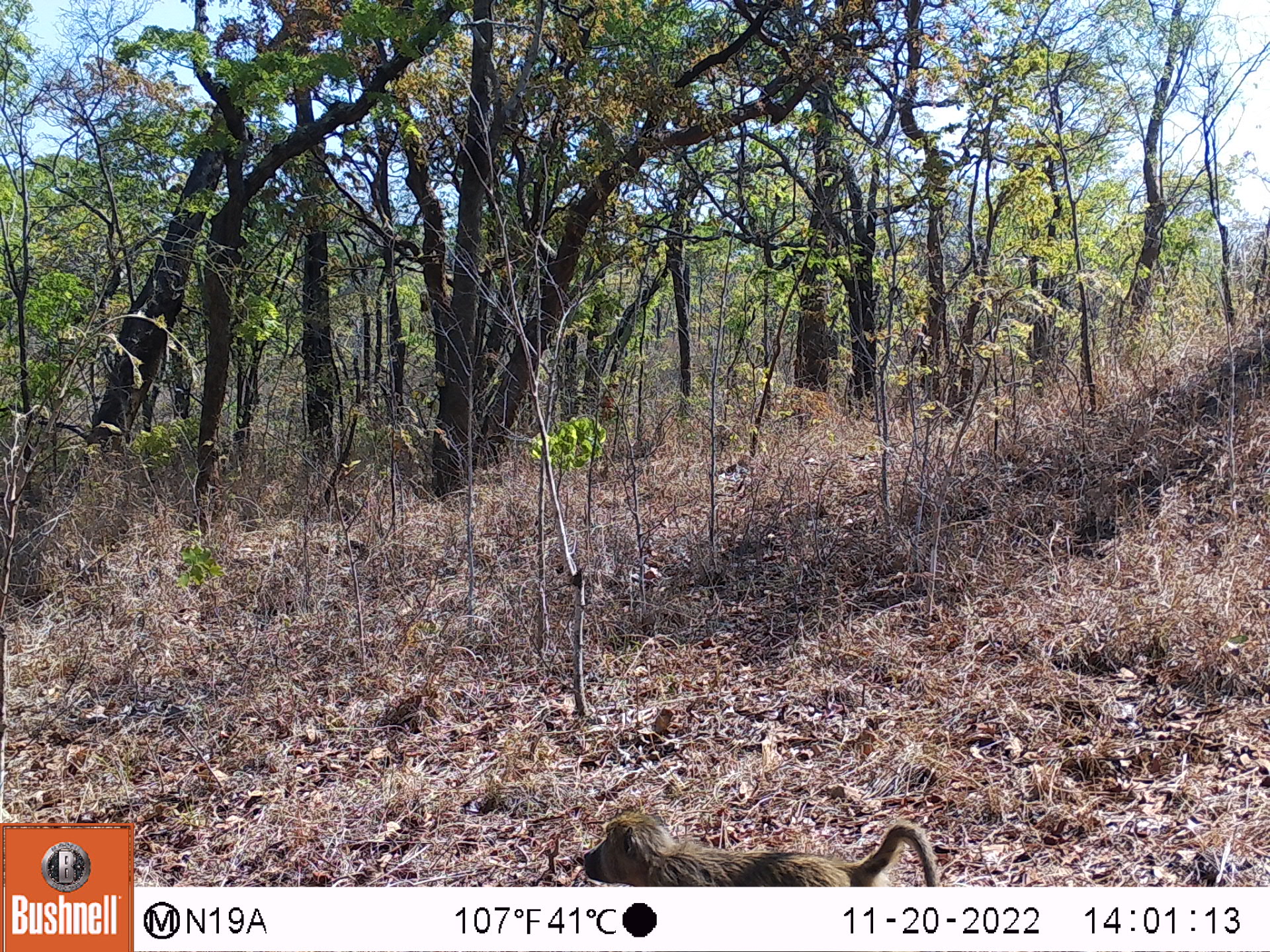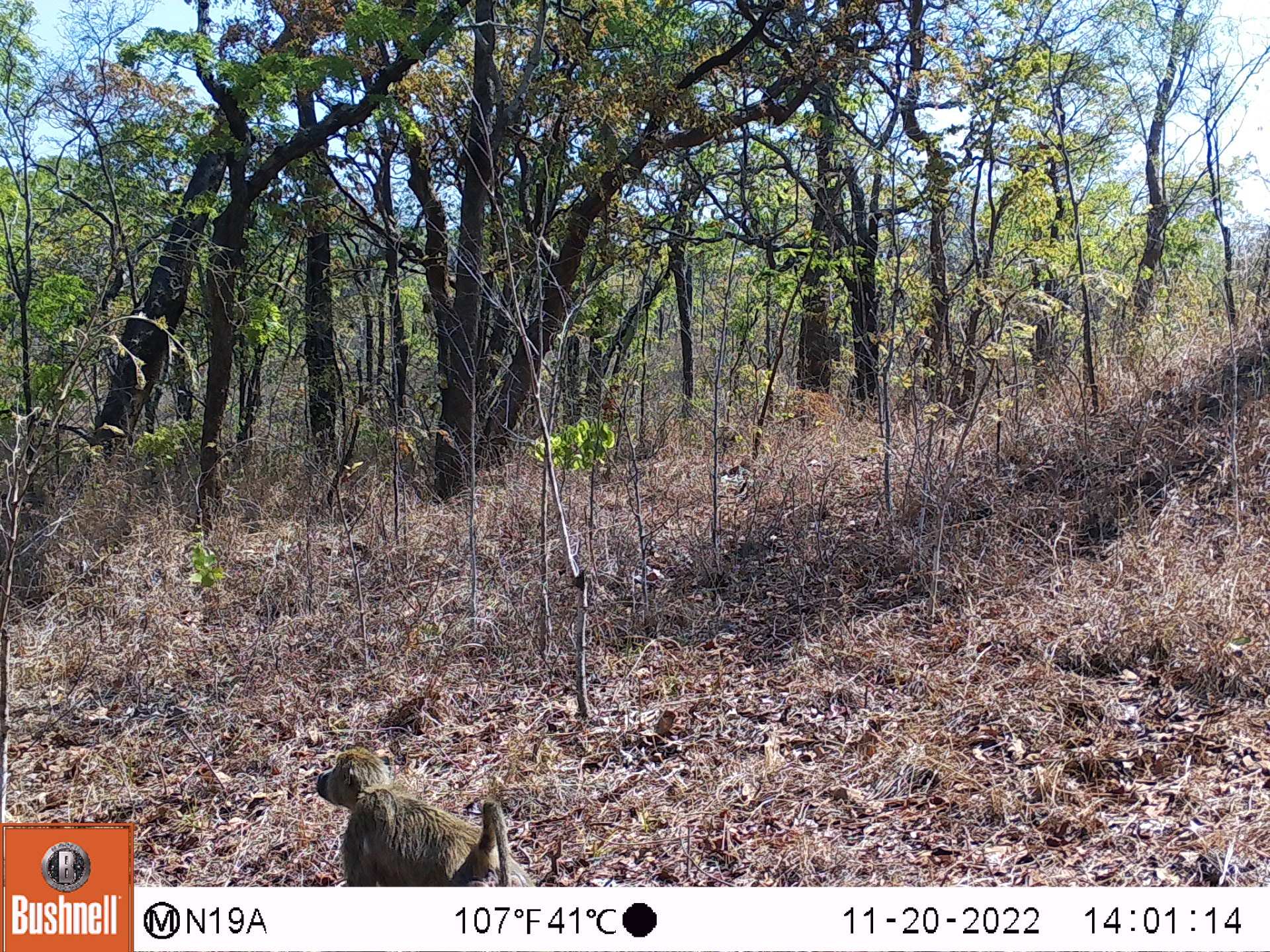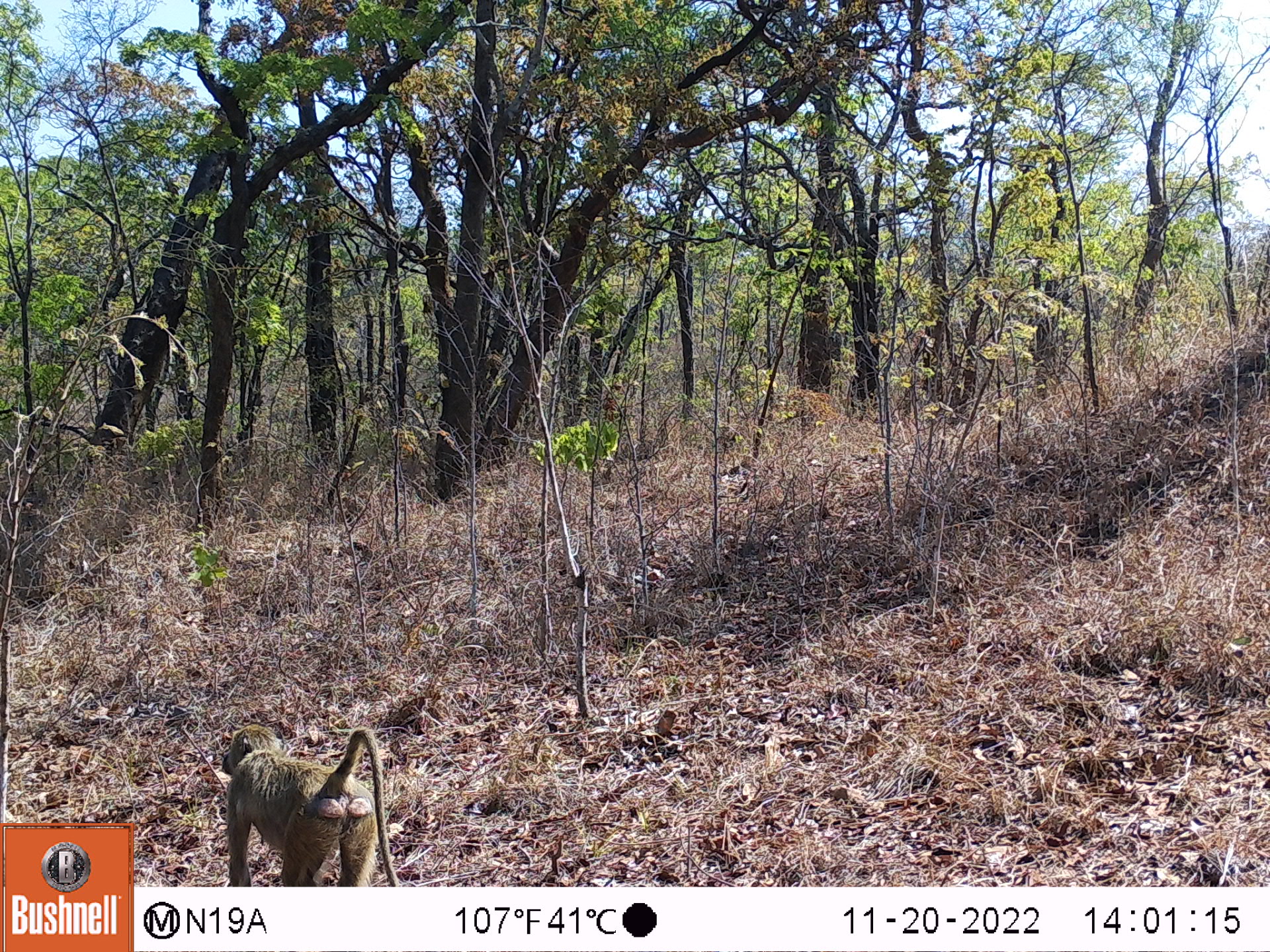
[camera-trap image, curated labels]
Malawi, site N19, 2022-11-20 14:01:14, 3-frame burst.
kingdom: Animalia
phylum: Chordata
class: Mammalia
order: Primates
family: Cercopithecidae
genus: Papio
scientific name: Papio cynocephalus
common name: yellow baboon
Yellow baboon (Papio cynocephalus), count 1.